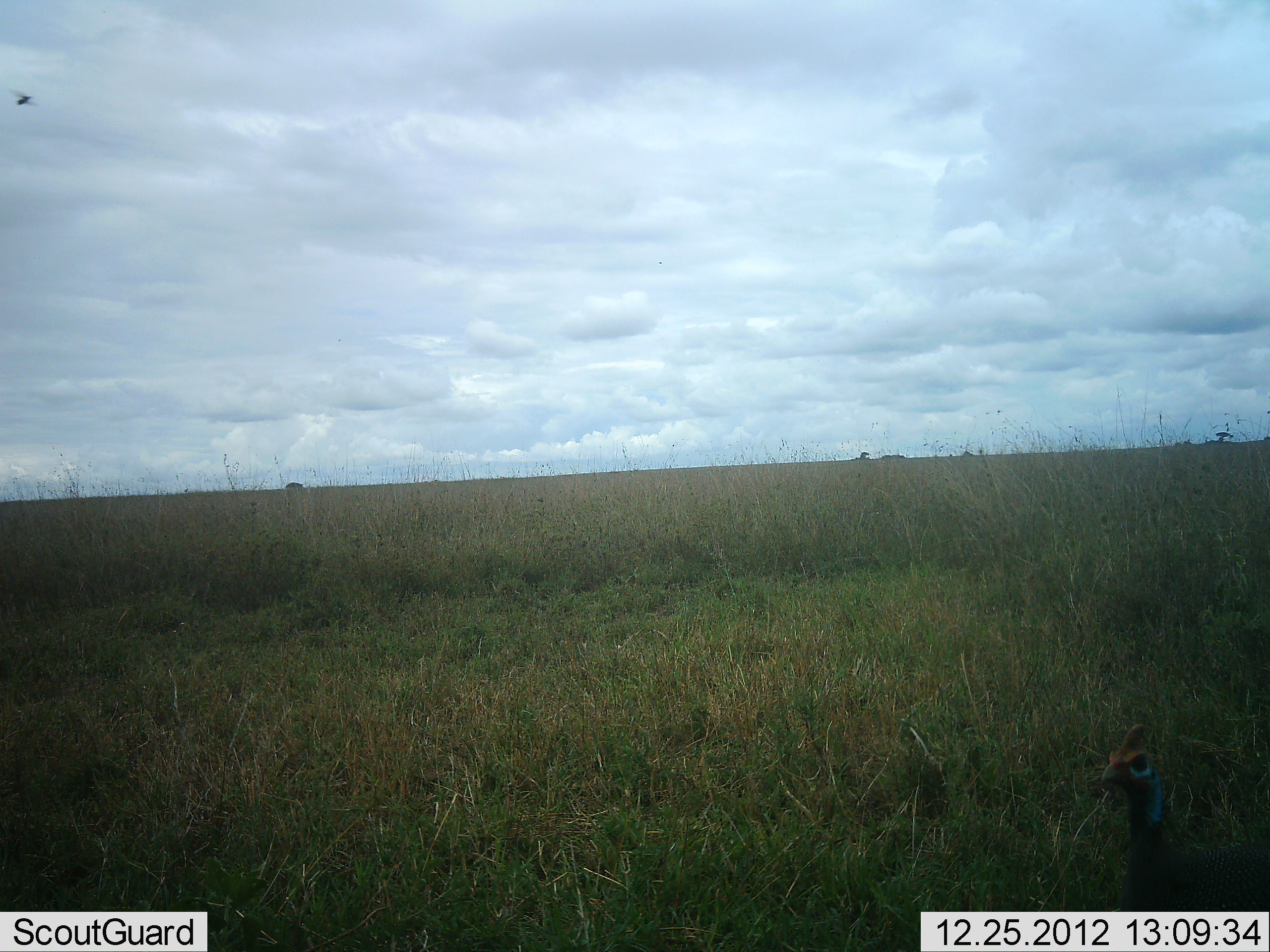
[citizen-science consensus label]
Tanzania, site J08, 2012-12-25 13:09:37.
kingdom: Animalia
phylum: Chordata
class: Aves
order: Galliformes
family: Numididae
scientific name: Numididae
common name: guinea fowl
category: guineafowl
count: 1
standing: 88%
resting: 0%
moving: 12%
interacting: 3%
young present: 0%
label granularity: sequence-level